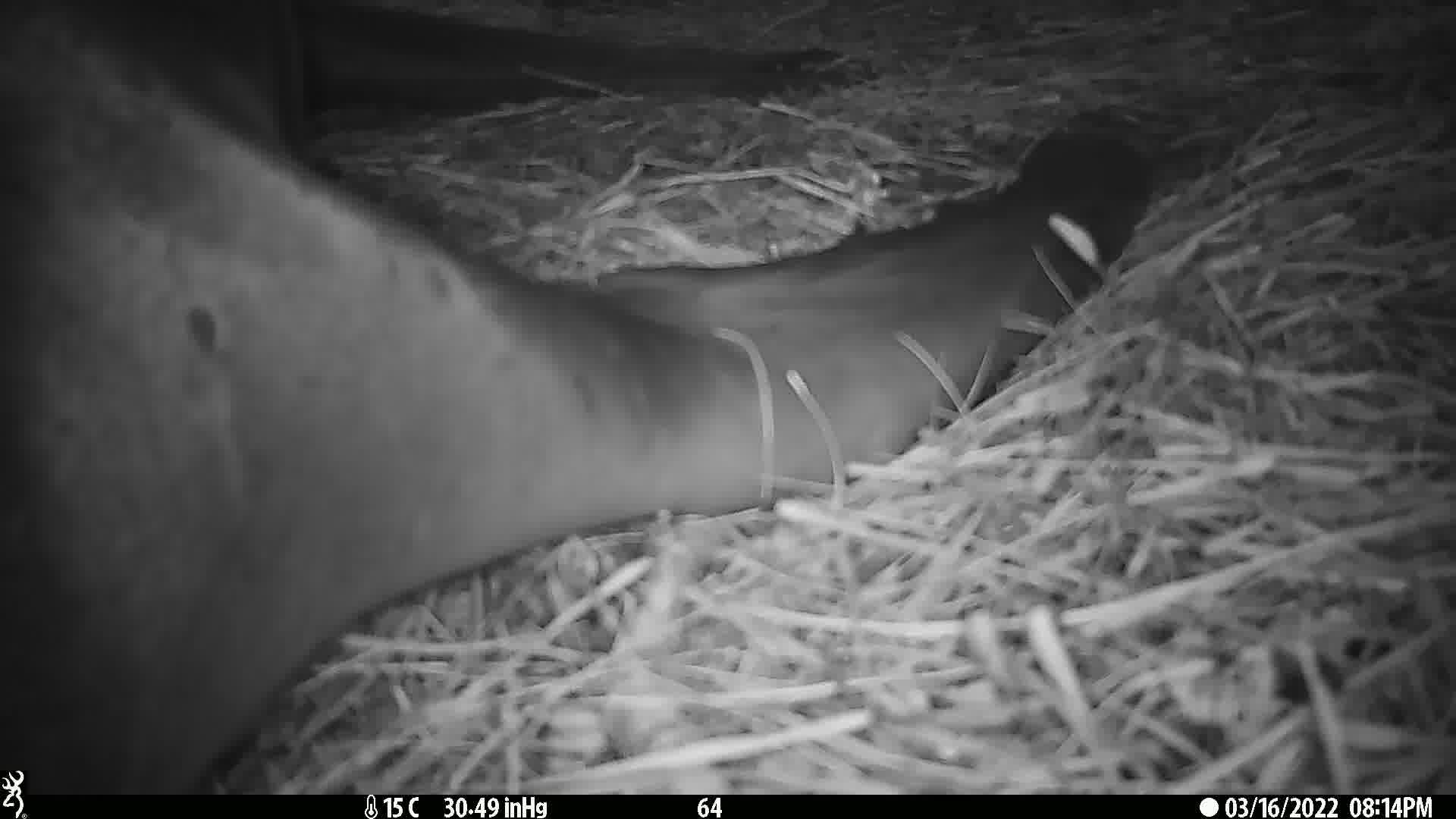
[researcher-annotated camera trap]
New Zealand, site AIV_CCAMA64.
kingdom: Animalia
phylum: Chordata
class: Mammalia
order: Carnivora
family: Otariidae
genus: Phocarctos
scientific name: Phocarctos hookeri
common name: new zealand sea lion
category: sealion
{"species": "sealion (new zealand sea lion) (Phocarctos hookeri)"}